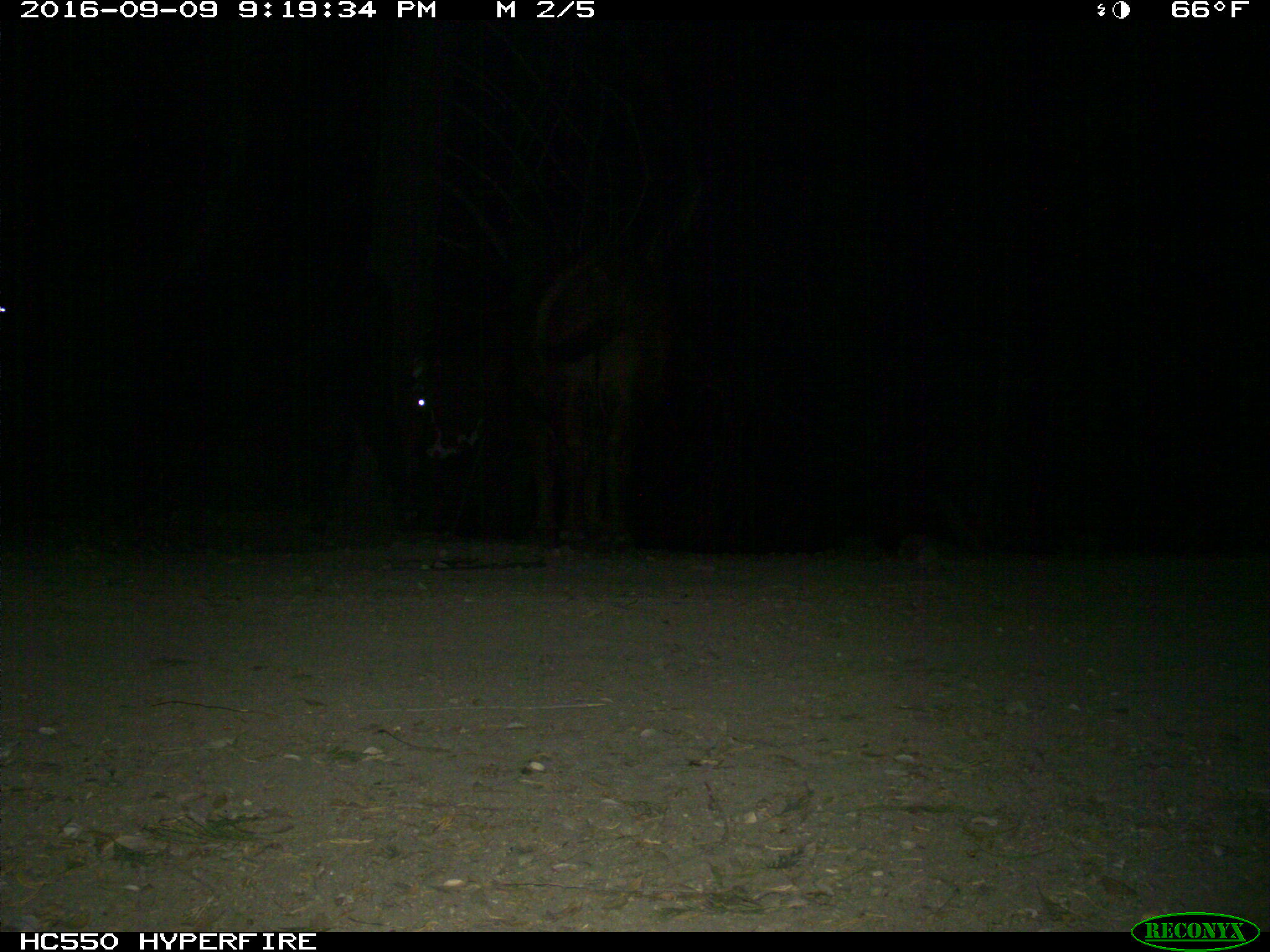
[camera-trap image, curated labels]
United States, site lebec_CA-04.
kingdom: Animalia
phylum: Chordata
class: Mammalia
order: Artiodactyla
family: Bovidae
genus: Bos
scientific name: Bos taurus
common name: domestic cow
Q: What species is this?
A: Bos taurus (domestic cow).